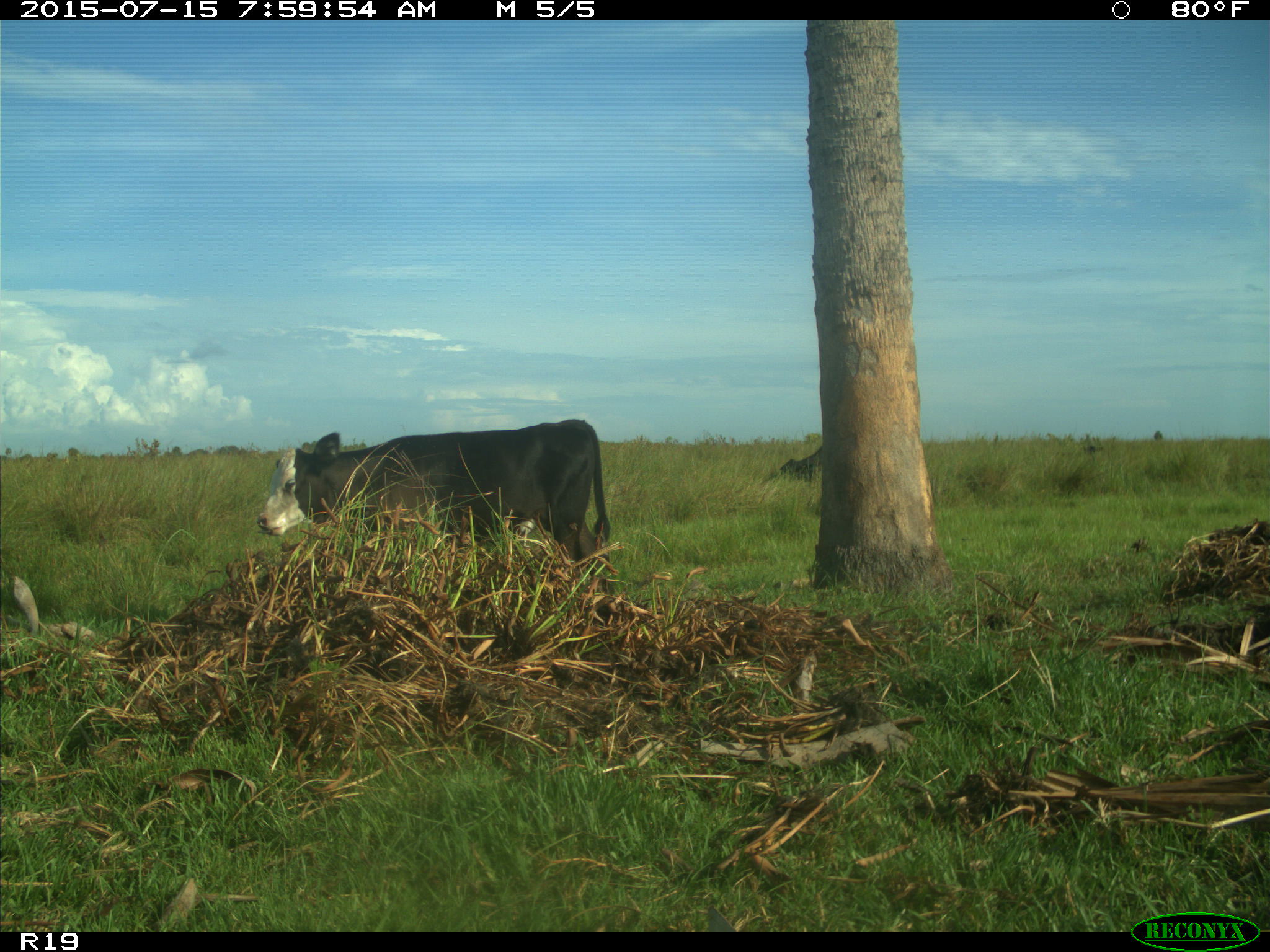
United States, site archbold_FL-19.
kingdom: Animalia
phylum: Chordata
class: Mammalia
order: Artiodactyla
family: Bovidae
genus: Bos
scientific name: Bos taurus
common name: domestic cow